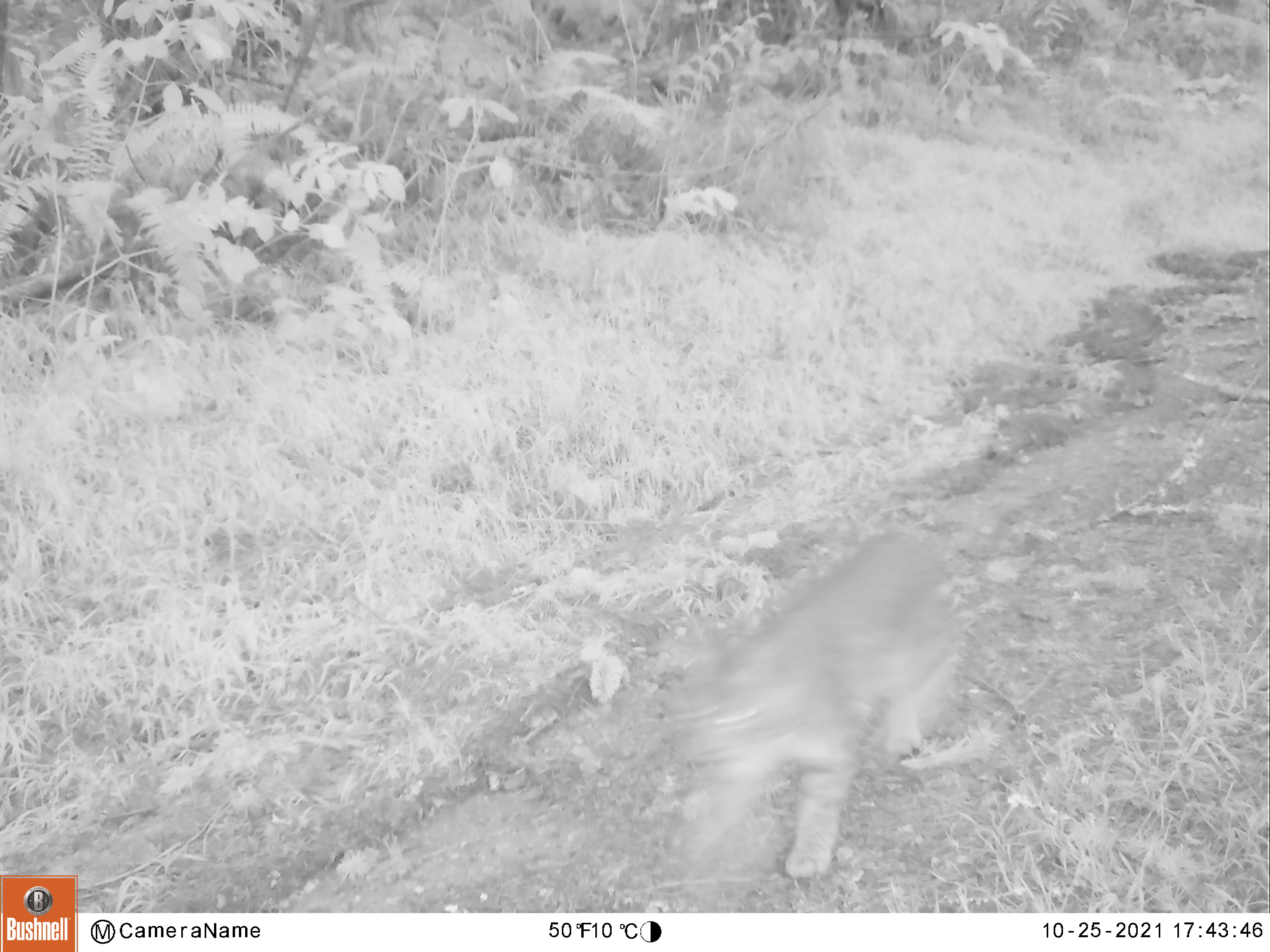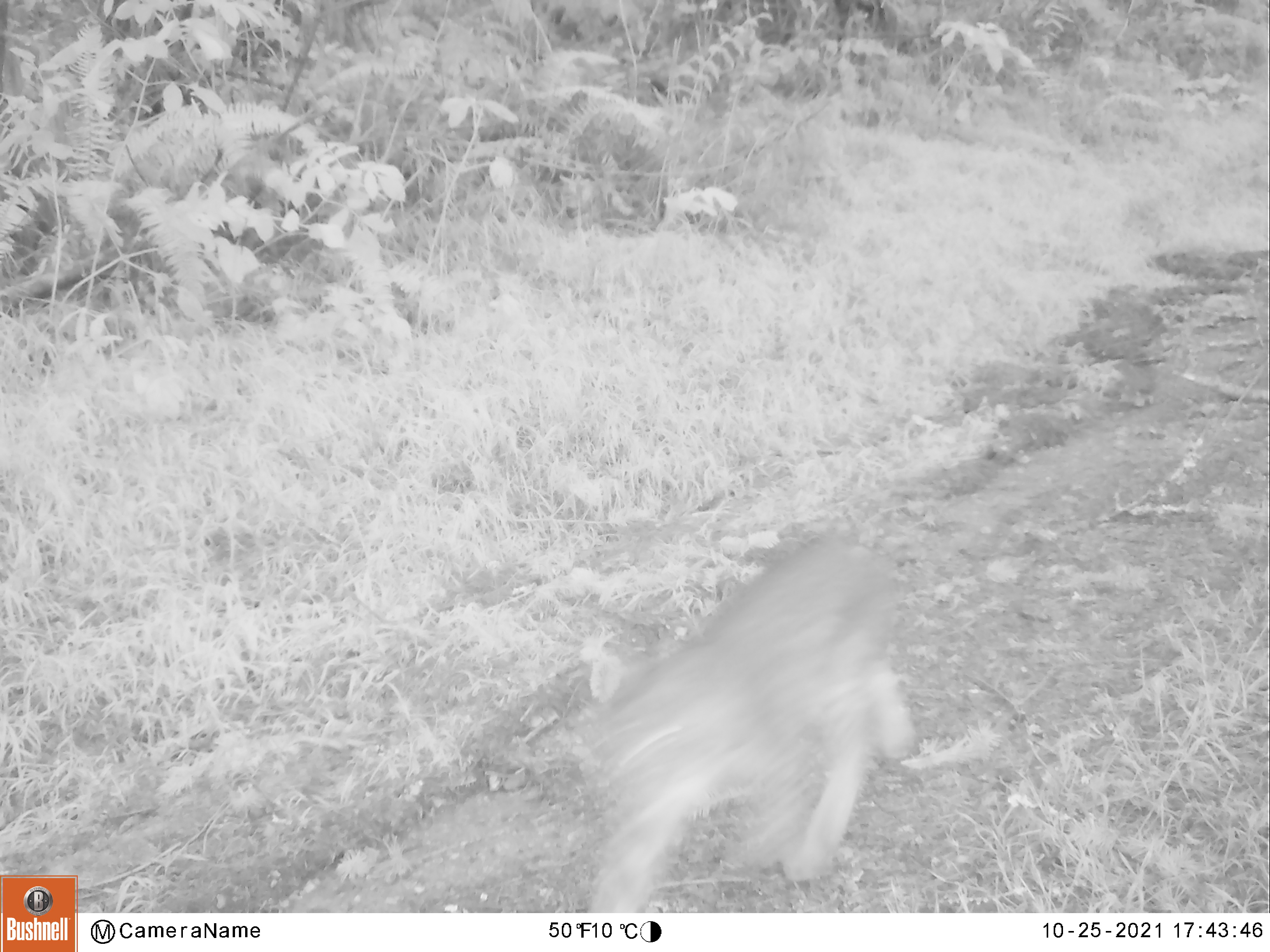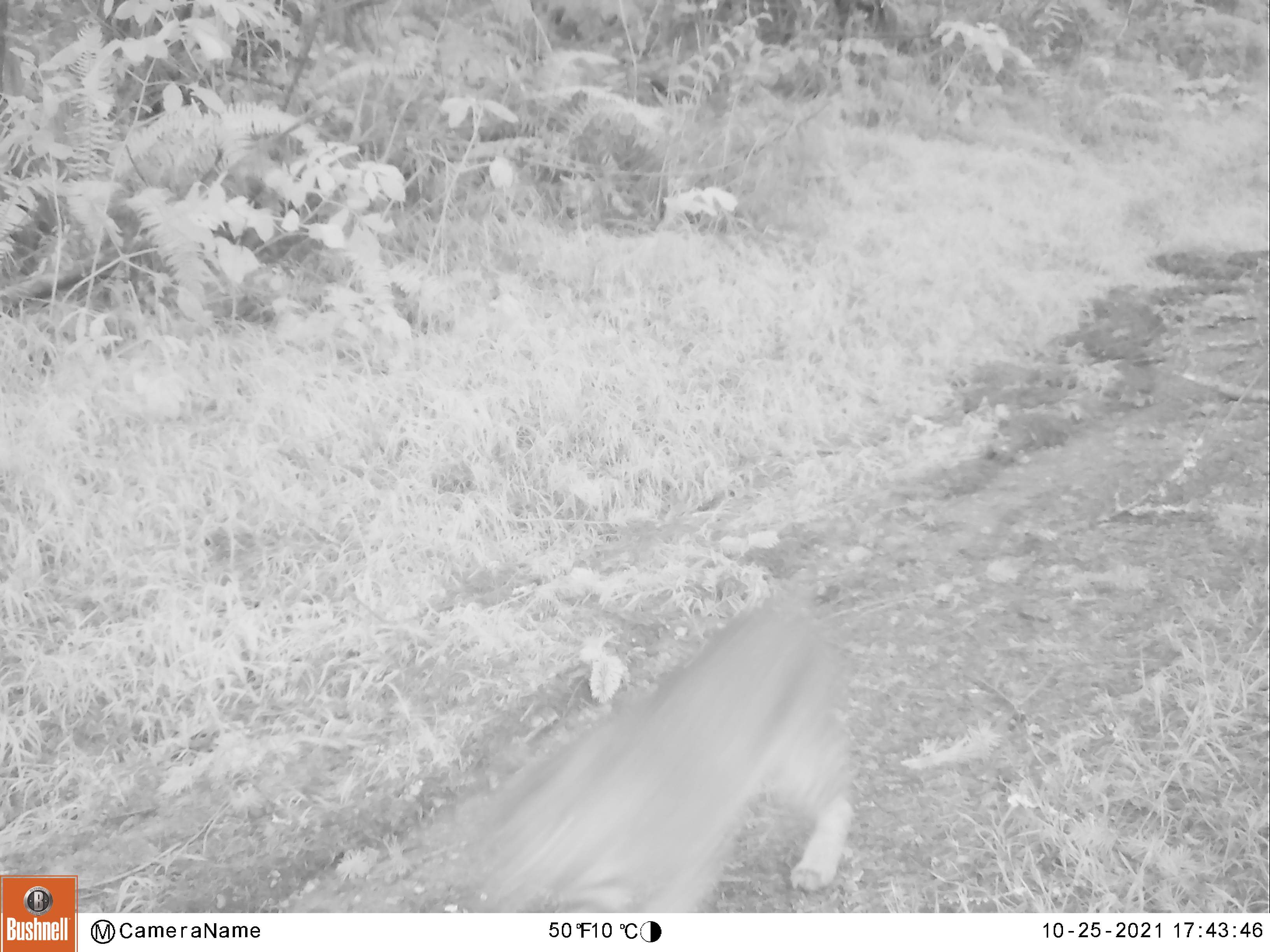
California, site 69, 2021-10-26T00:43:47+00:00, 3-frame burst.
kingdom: Animalia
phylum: Chordata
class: Mammalia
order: Carnivora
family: Felidae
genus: Lynx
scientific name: Lynx rufus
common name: bobcat